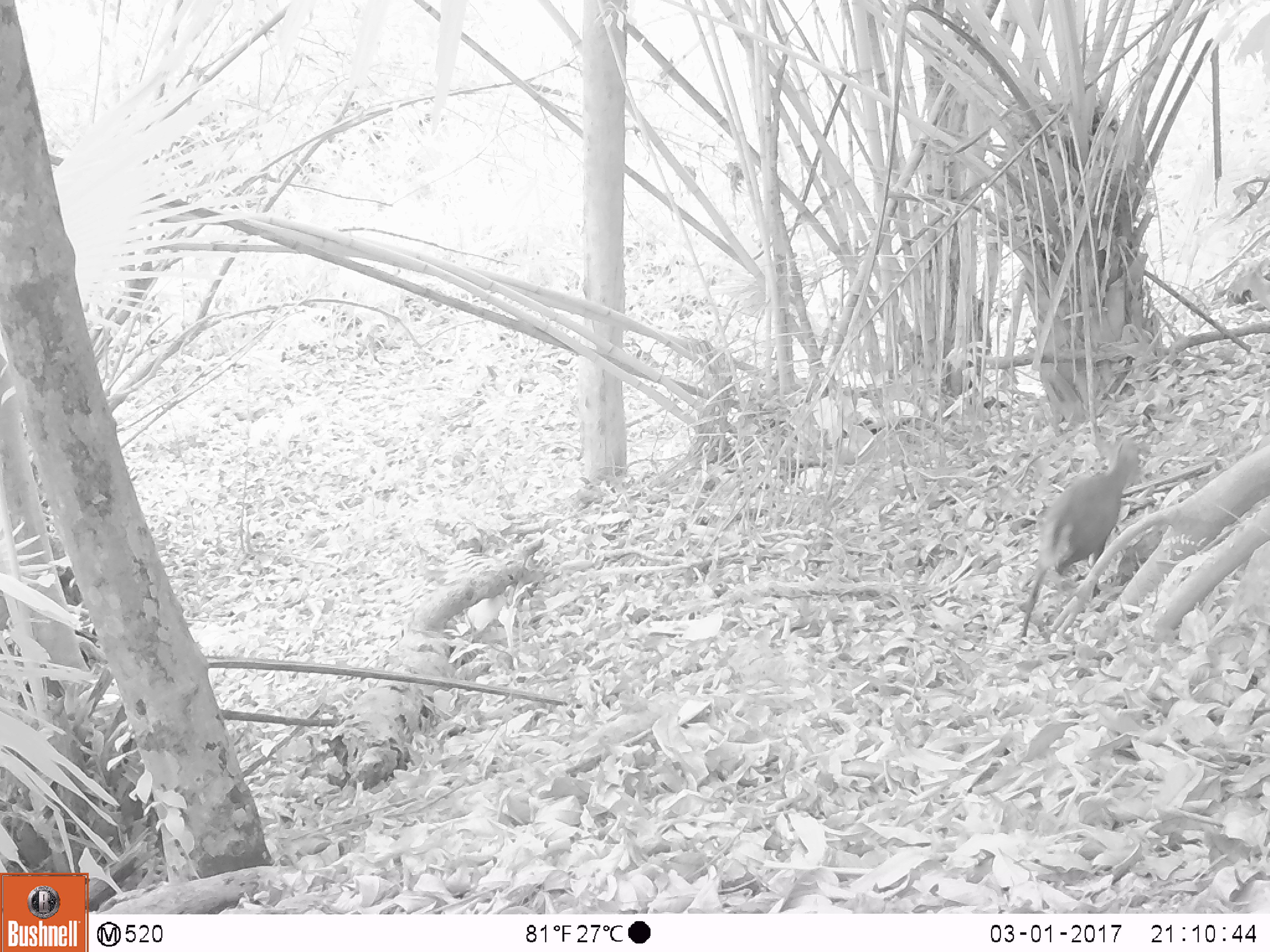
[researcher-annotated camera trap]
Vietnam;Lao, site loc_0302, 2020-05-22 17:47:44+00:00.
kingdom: Animalia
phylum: Chordata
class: Mammalia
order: Artiodactyla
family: Cervidae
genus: Muntiacus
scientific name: Muntiacus rooseveltorum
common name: roosevelt's muntjac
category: roosevelts muntjac group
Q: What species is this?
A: Roosevelts muntjac group (roosevelt's muntjac) (Muntiacus rooseveltorum).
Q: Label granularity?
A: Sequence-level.